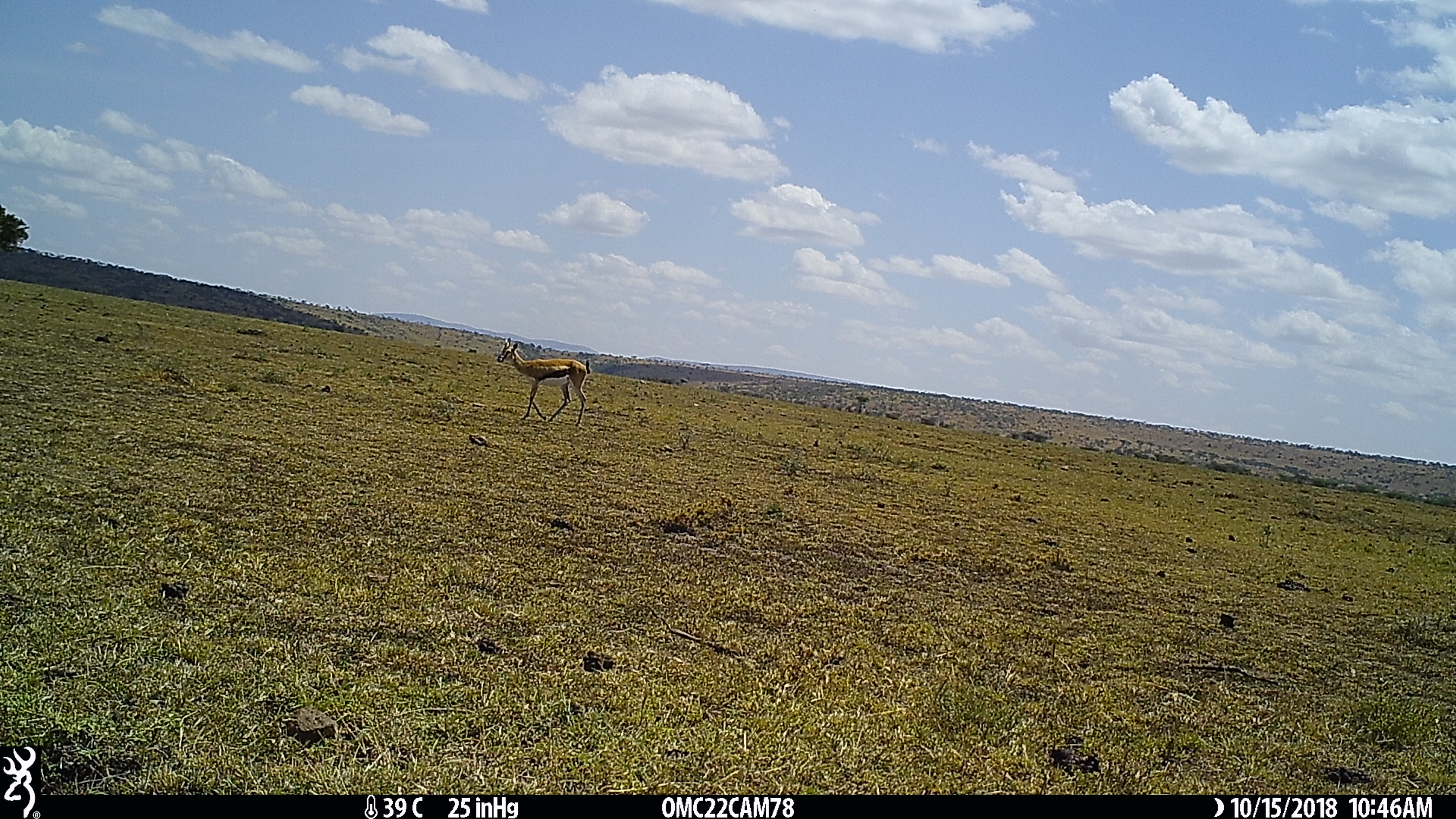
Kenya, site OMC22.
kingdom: Animalia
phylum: Chordata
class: Mammalia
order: Artiodactyla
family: Bovidae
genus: Eudorcas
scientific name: Eudorcas thomsonii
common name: thomon's gazelle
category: gazelle thomsons